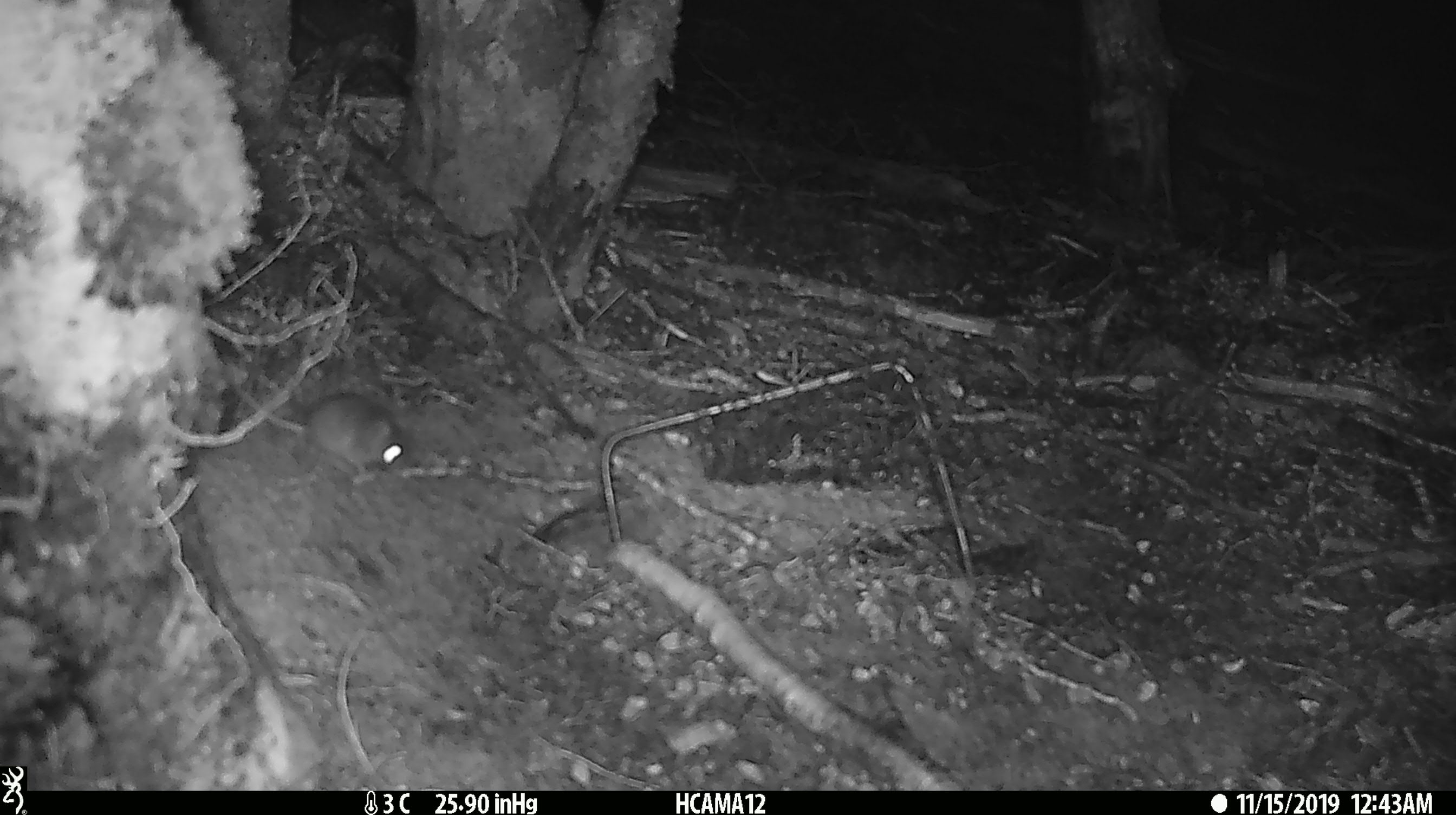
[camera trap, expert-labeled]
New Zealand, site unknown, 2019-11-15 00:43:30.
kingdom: Animalia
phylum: Chordata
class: Mammalia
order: Rodentia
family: Muridae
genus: Mus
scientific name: Mus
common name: mouse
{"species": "mouse (Mus)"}